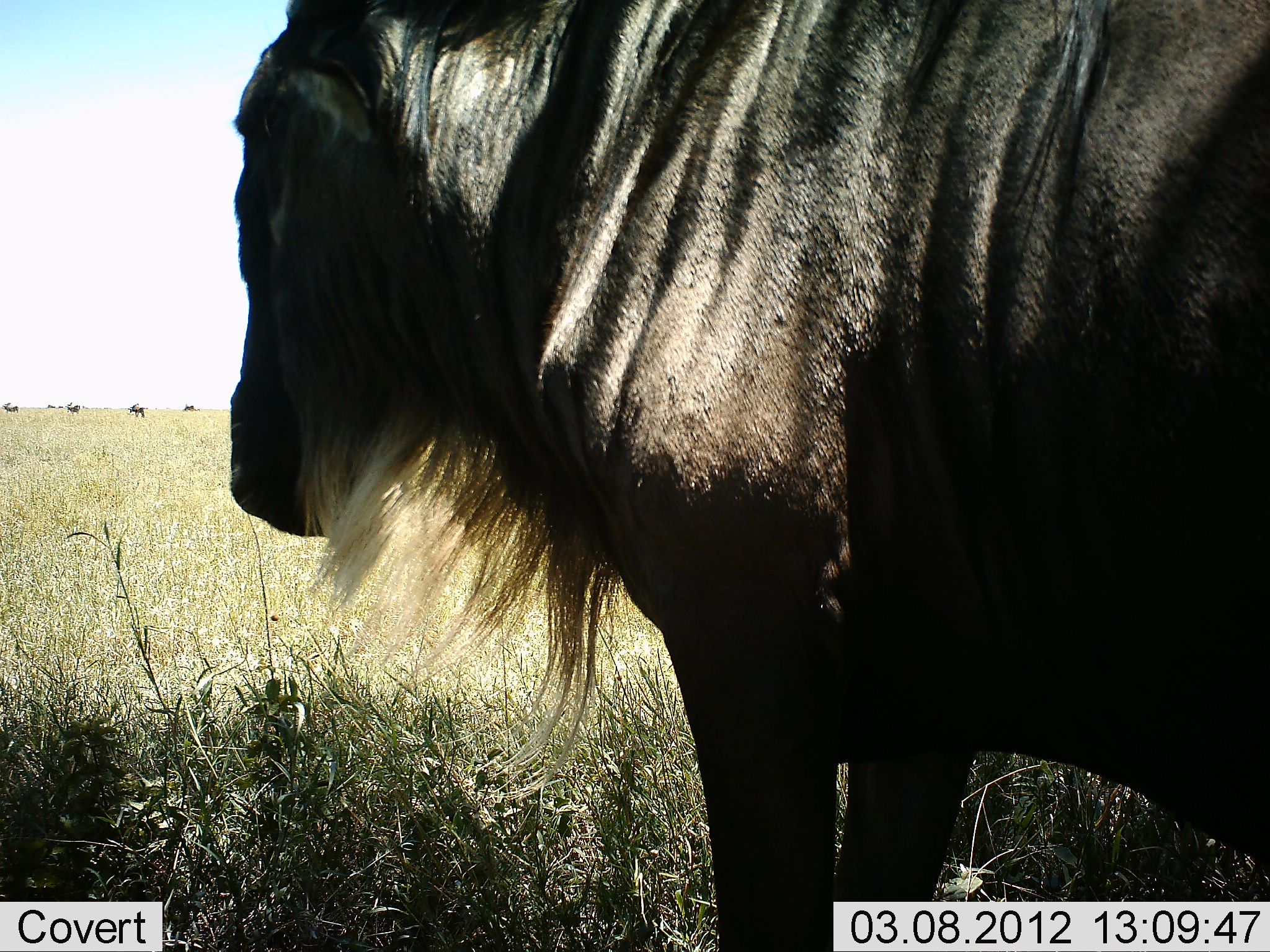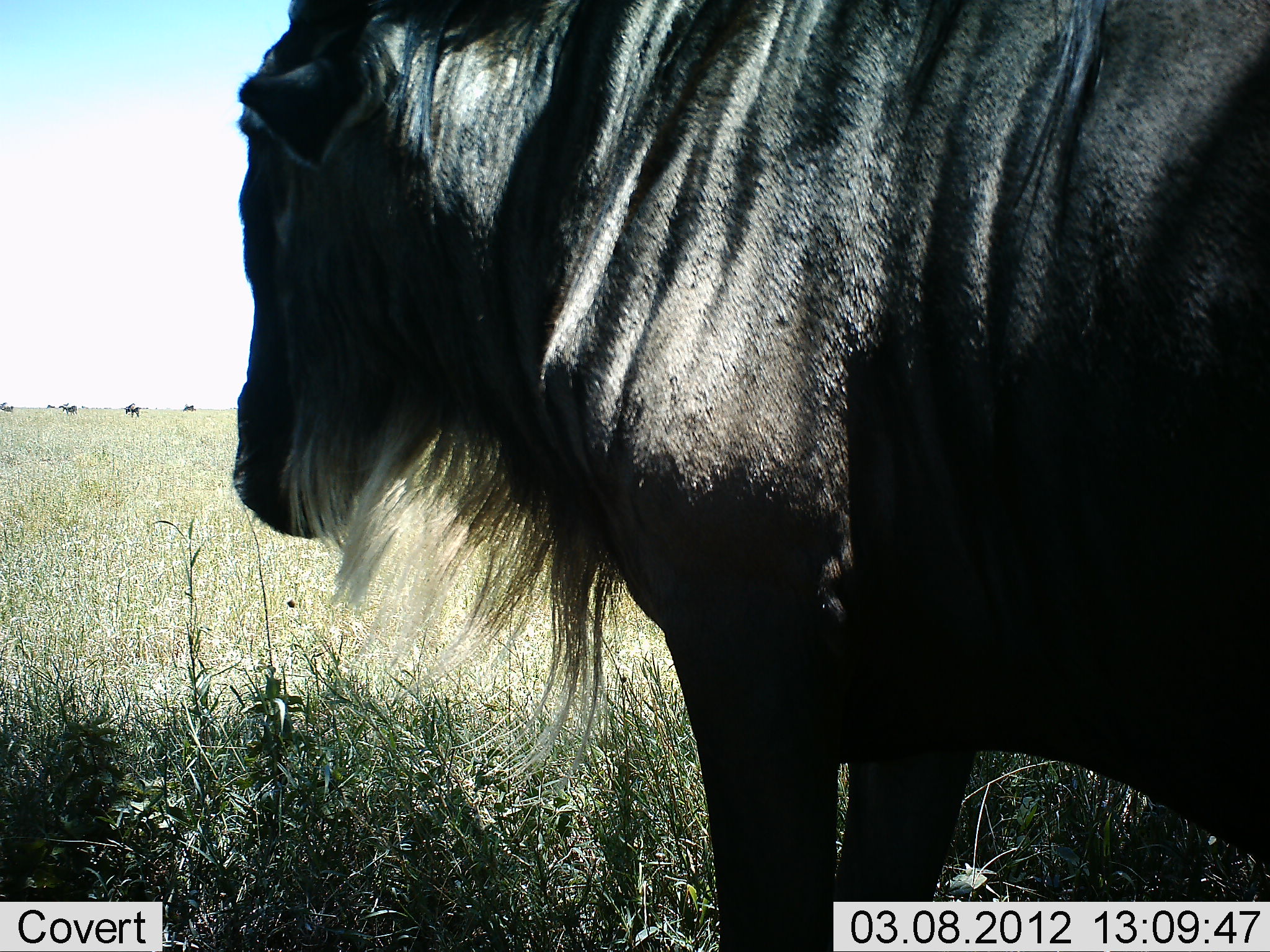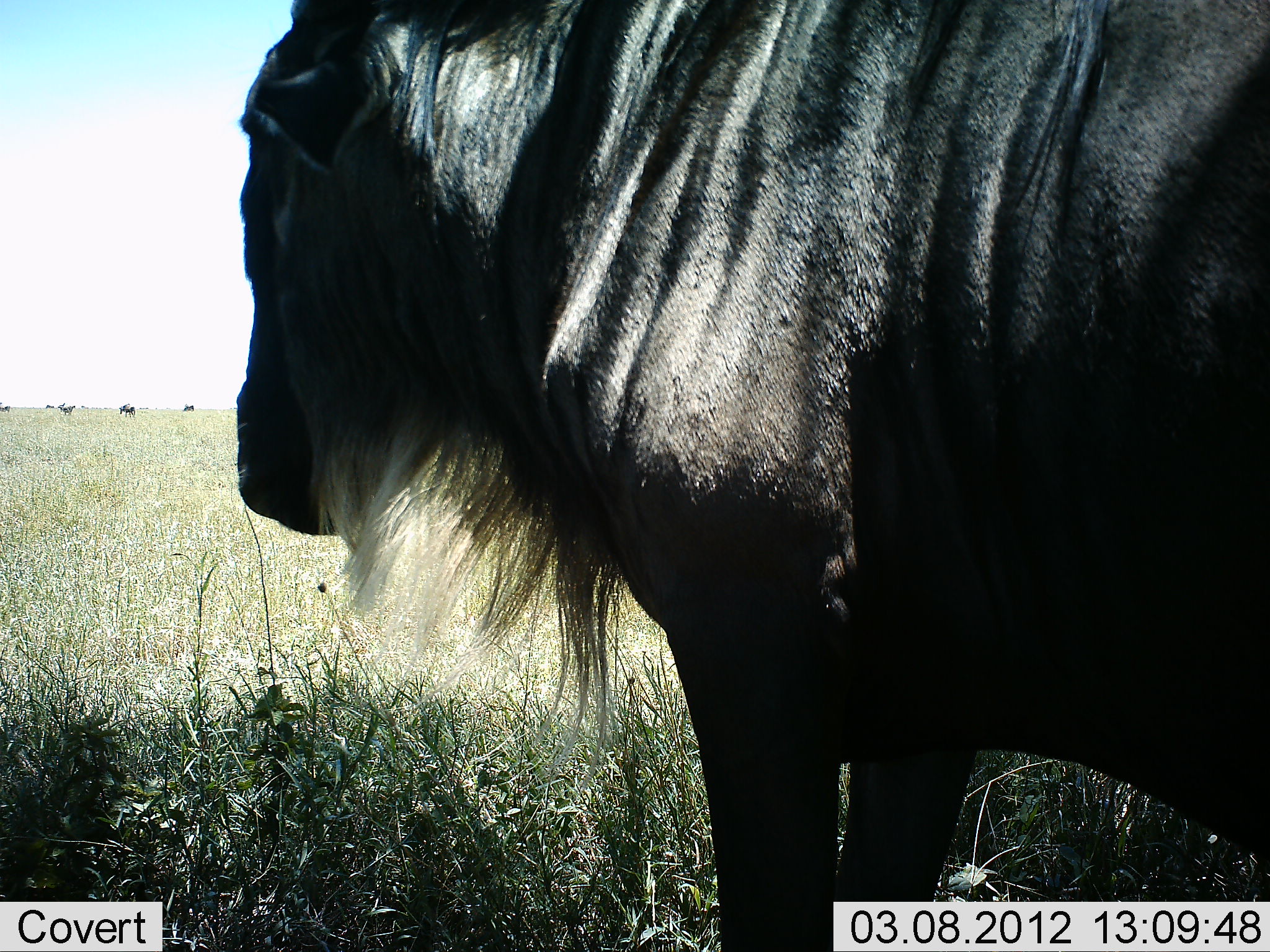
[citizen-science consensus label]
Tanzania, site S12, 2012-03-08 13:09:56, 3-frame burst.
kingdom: Animalia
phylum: Chordata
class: Mammalia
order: Artiodactyla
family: Bovidae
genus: Connochaetes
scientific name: Connochaetes taurinus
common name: blue wildebeest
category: wildebeest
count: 1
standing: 100%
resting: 0%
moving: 23%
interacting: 0%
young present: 0%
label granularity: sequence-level